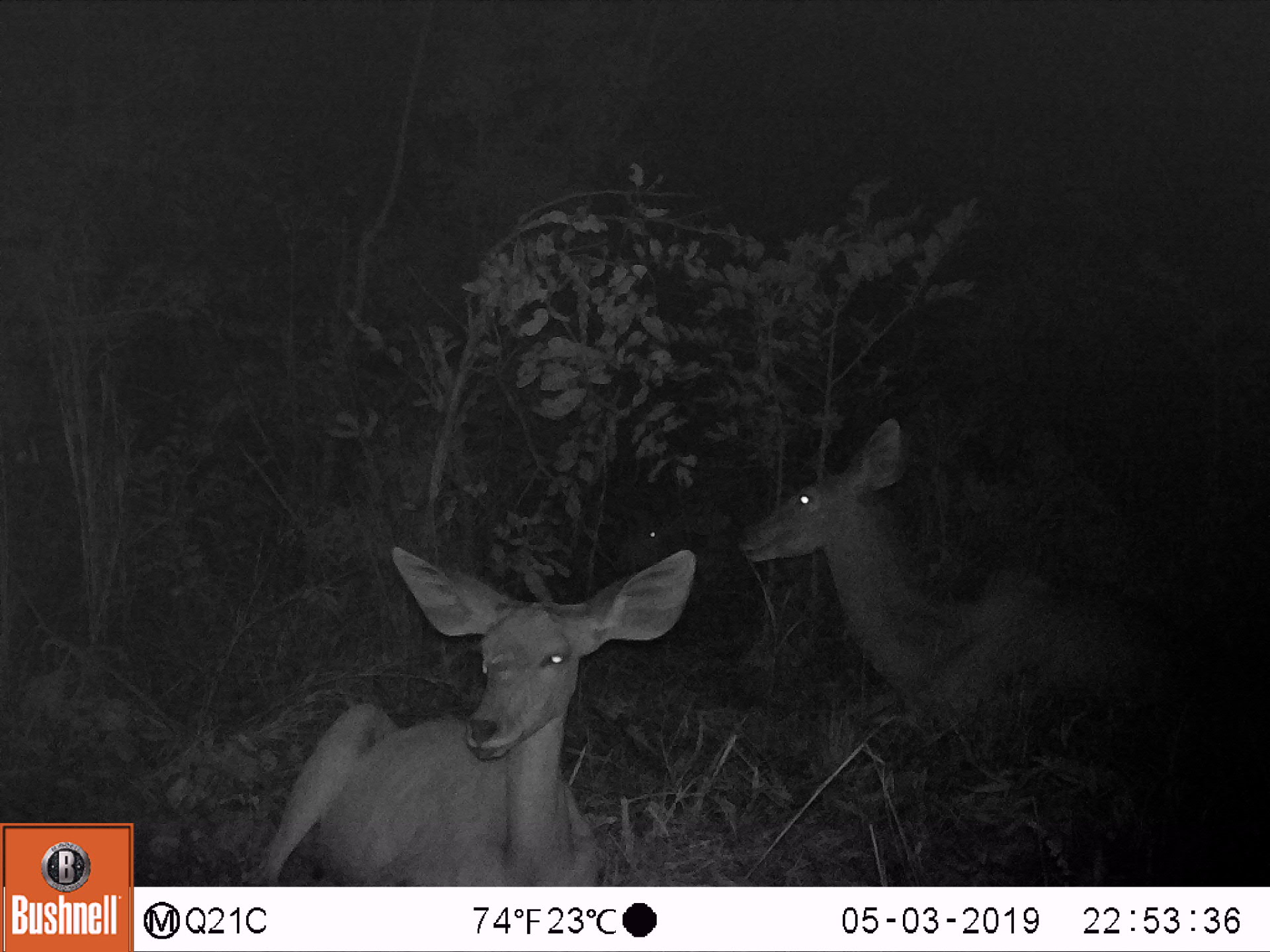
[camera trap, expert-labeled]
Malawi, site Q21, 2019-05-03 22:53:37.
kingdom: Animalia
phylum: Chordata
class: Mammalia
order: Artiodactyla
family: Bovidae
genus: Tragelaphus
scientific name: Tragelaphus strepsiceros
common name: greater kudu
Greater kudu (Tragelaphus strepsiceros), count 3.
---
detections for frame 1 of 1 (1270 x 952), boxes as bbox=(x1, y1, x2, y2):
greater kudu: bbox=(238, 543, 710, 883); bbox=(737, 413, 1195, 738); bbox=(602, 494, 693, 573)